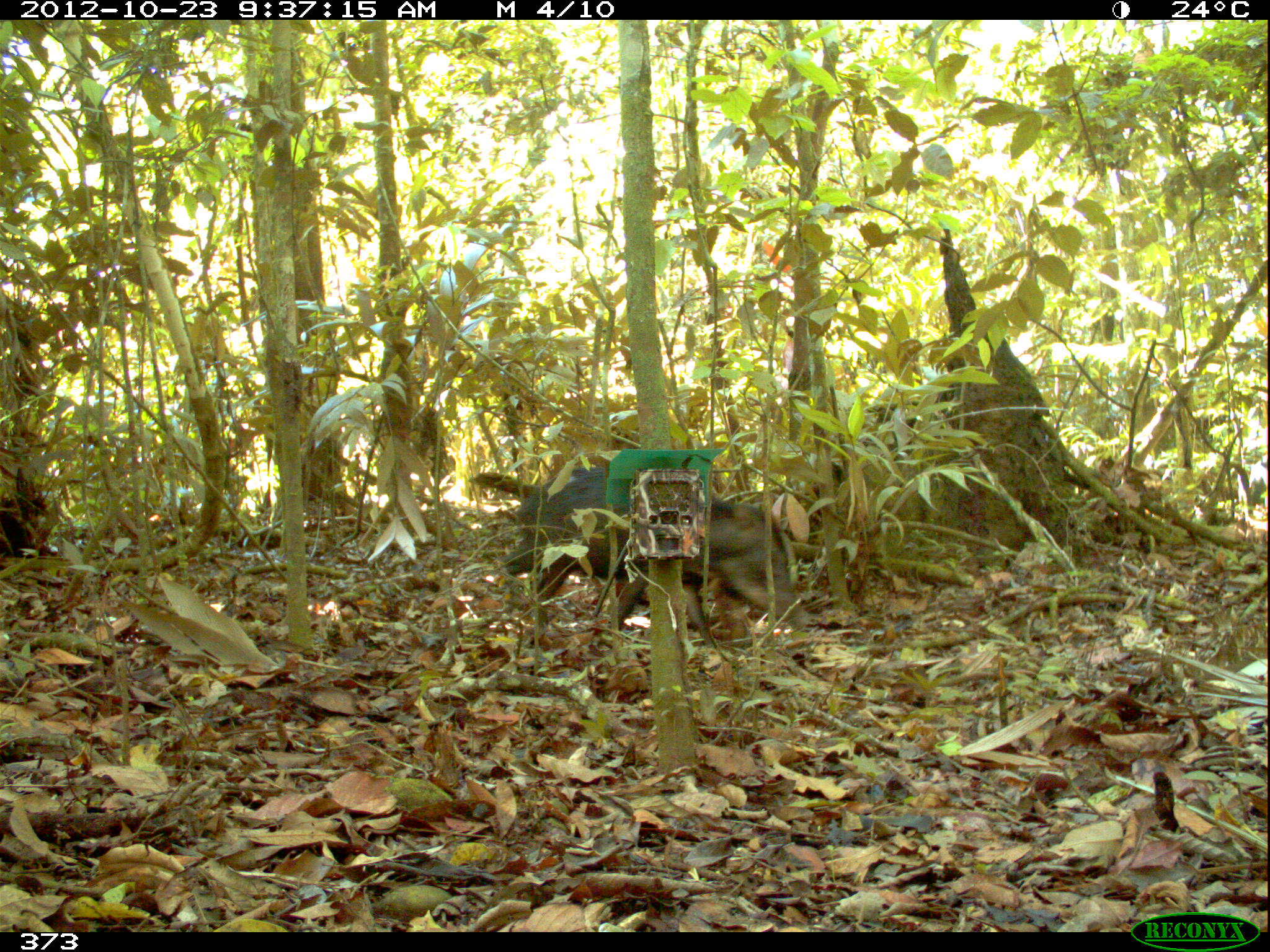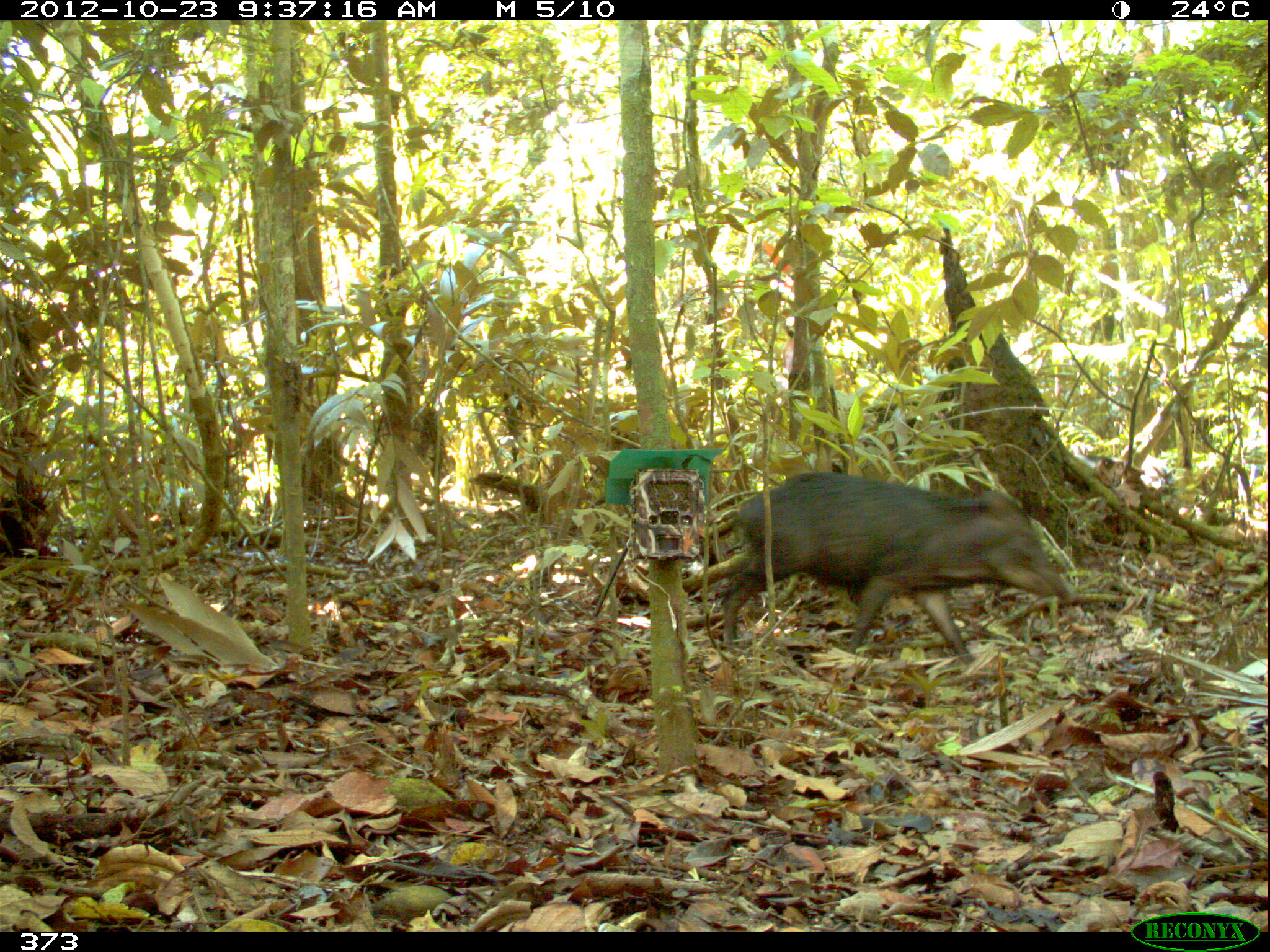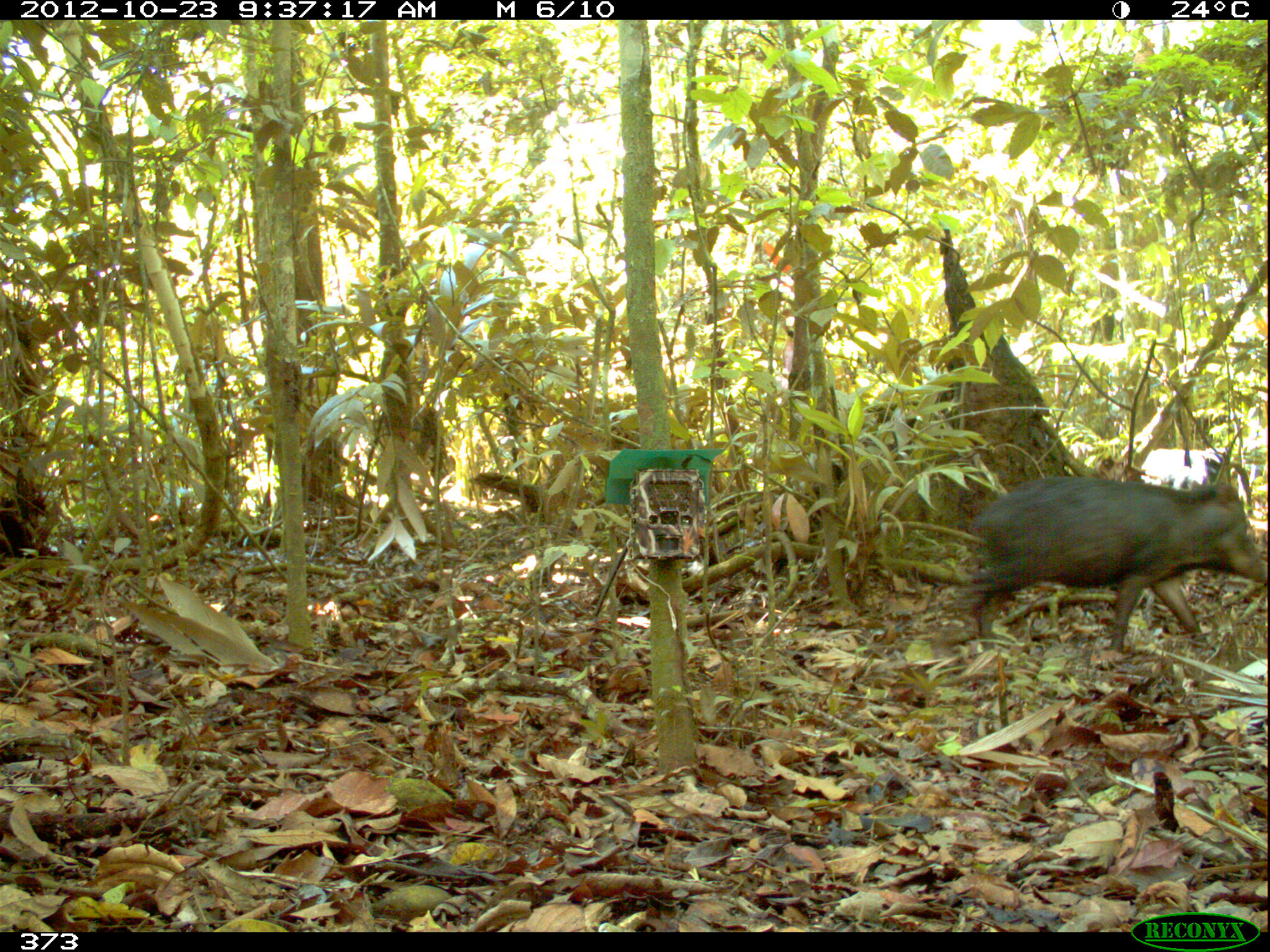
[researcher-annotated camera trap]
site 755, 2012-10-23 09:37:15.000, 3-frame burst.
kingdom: Animalia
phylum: Chordata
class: Mammalia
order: Artiodactyla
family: Tayassuidae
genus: Tayassu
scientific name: Tayassu pecari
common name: white-lipped peccary